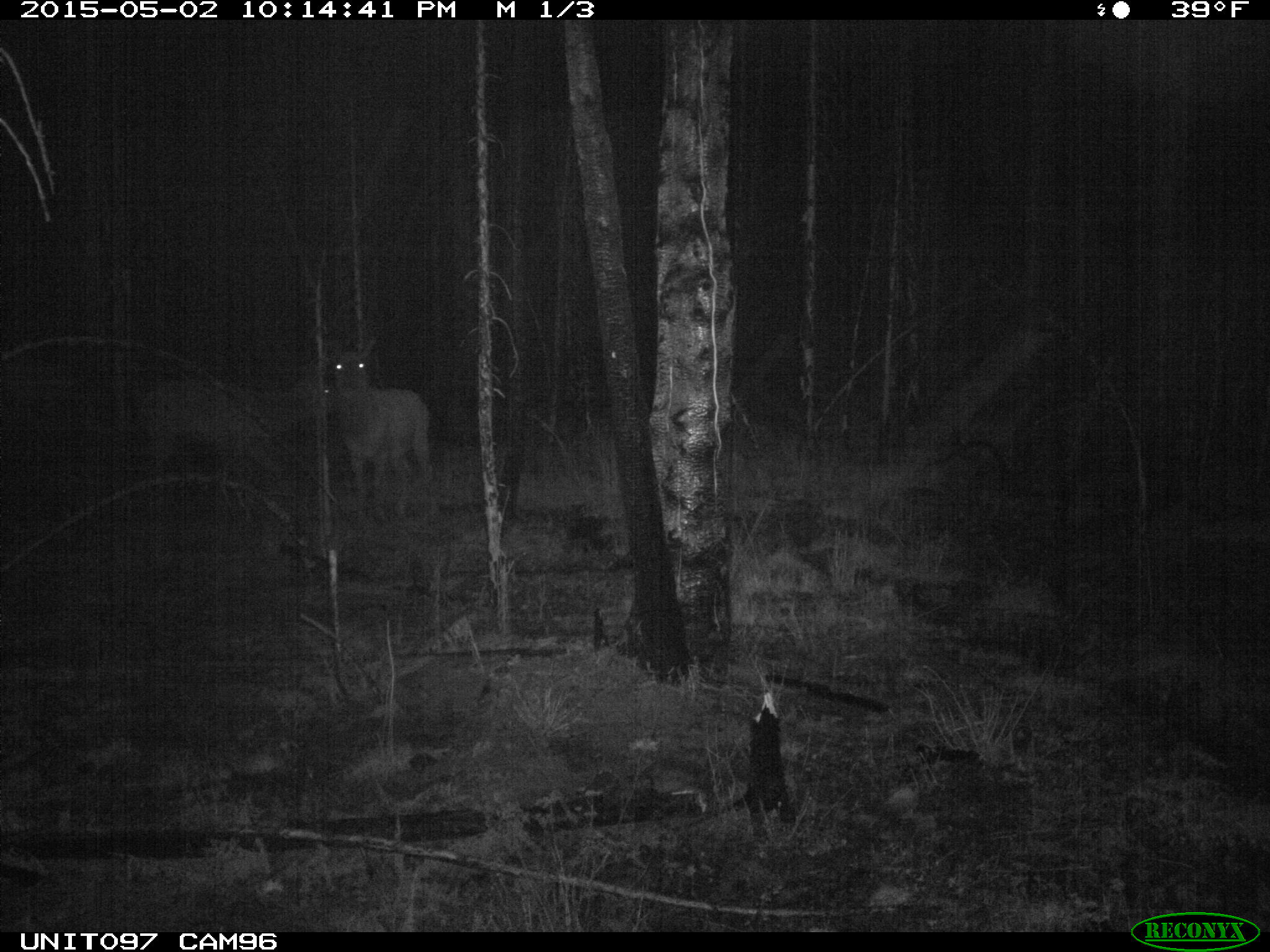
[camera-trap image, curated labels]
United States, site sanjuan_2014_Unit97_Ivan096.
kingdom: Animalia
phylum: Chordata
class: Mammalia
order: Artiodactyla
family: Cervidae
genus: Cervus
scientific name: Cervus elaphus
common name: red deer